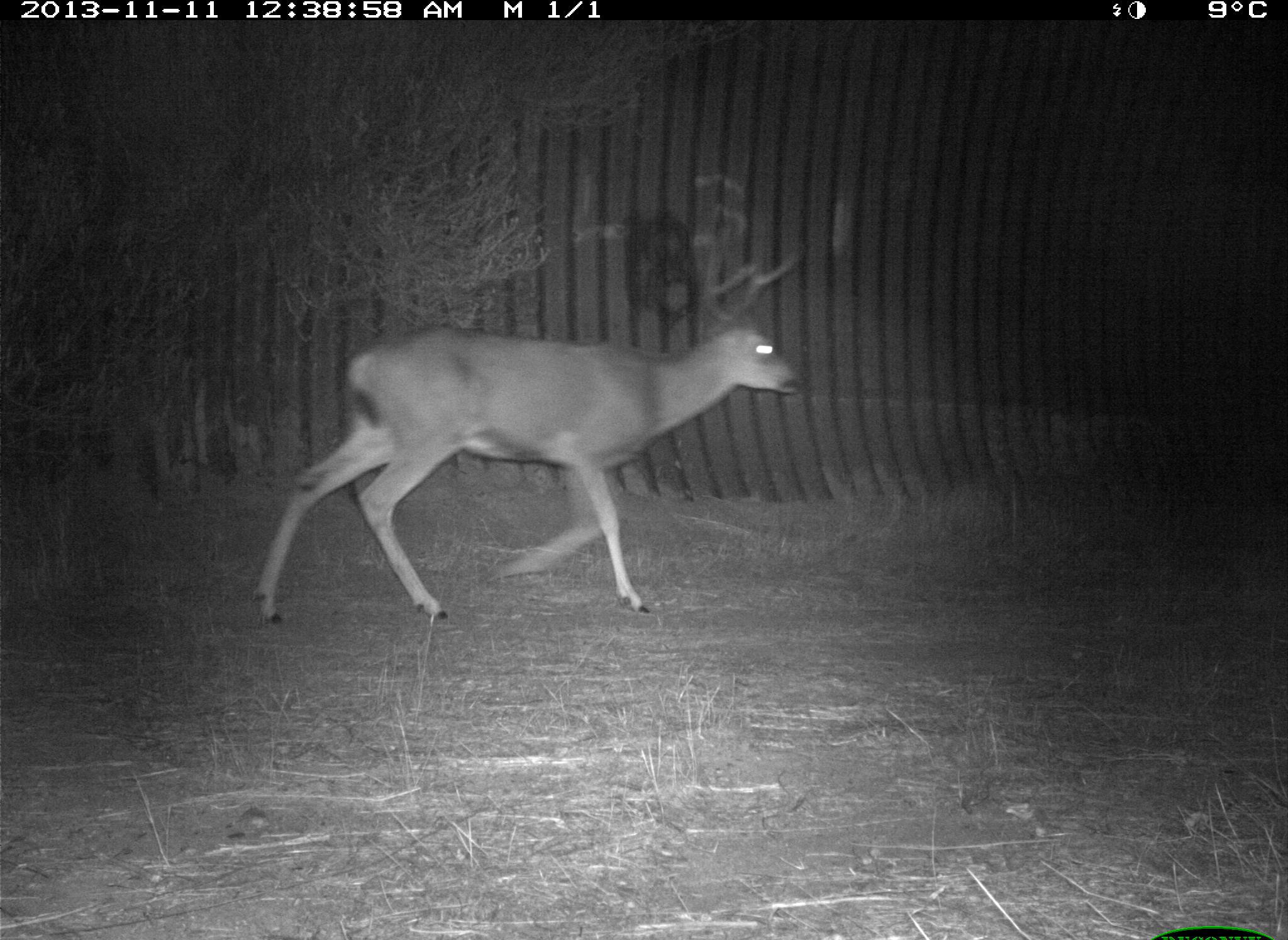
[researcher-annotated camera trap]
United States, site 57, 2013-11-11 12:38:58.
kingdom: Animalia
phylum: Chordata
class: Mammalia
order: Artiodactyla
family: Cervidae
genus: Odocoileus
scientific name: Odocoileus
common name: deer